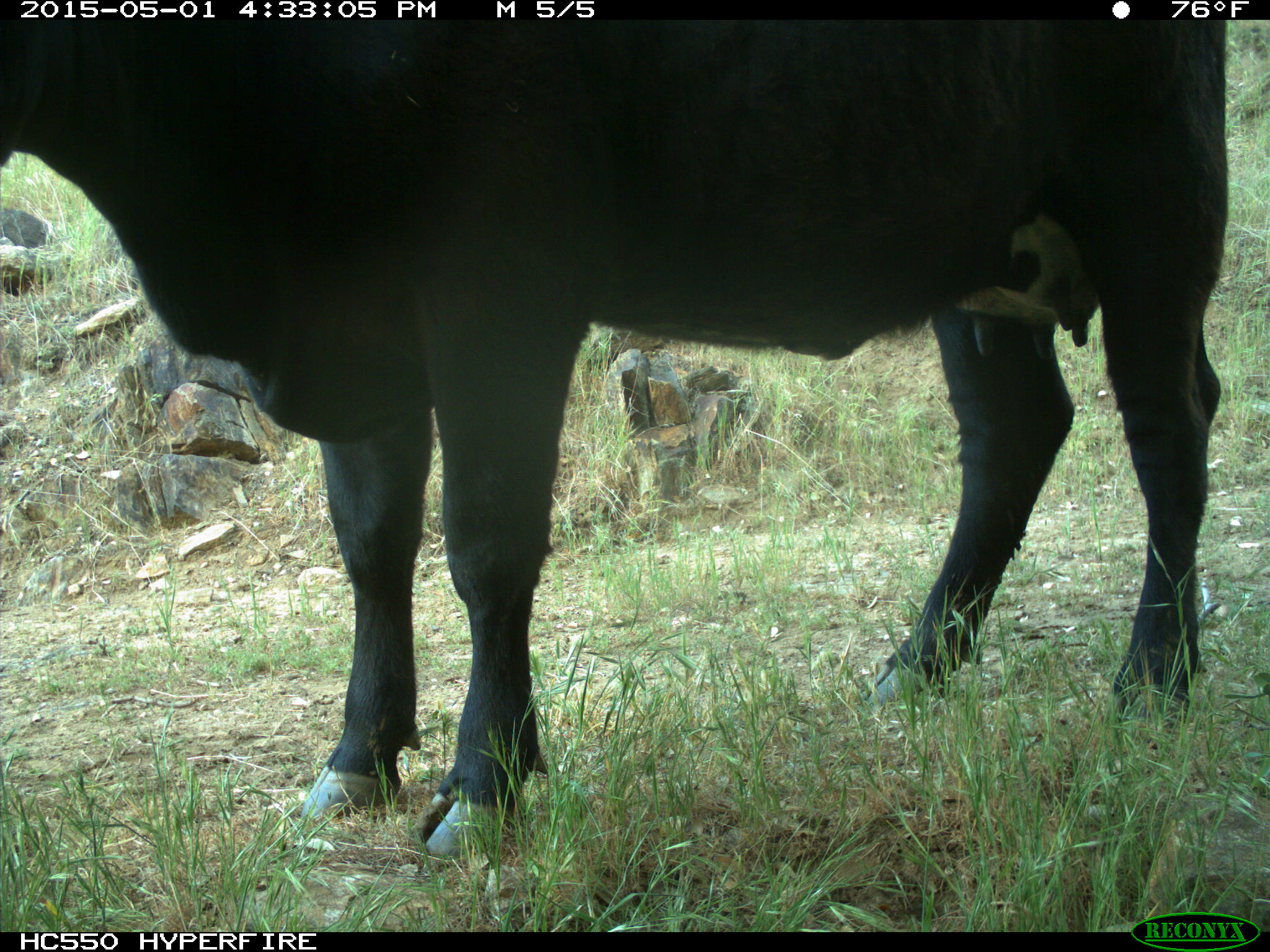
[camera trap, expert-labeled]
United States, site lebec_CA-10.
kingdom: Animalia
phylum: Chordata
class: Mammalia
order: Artiodactyla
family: Bovidae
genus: Bos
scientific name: Bos taurus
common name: domestic cow